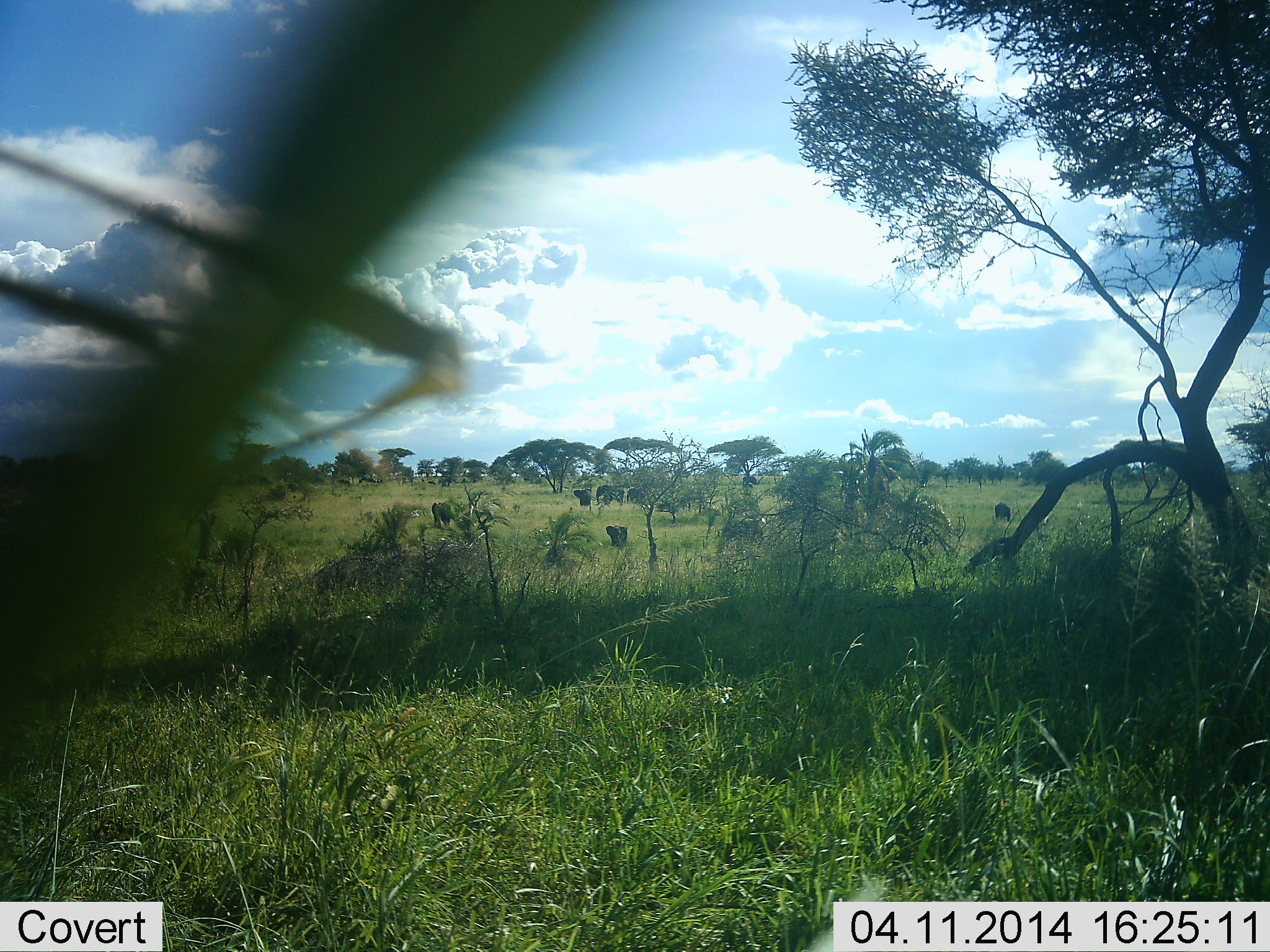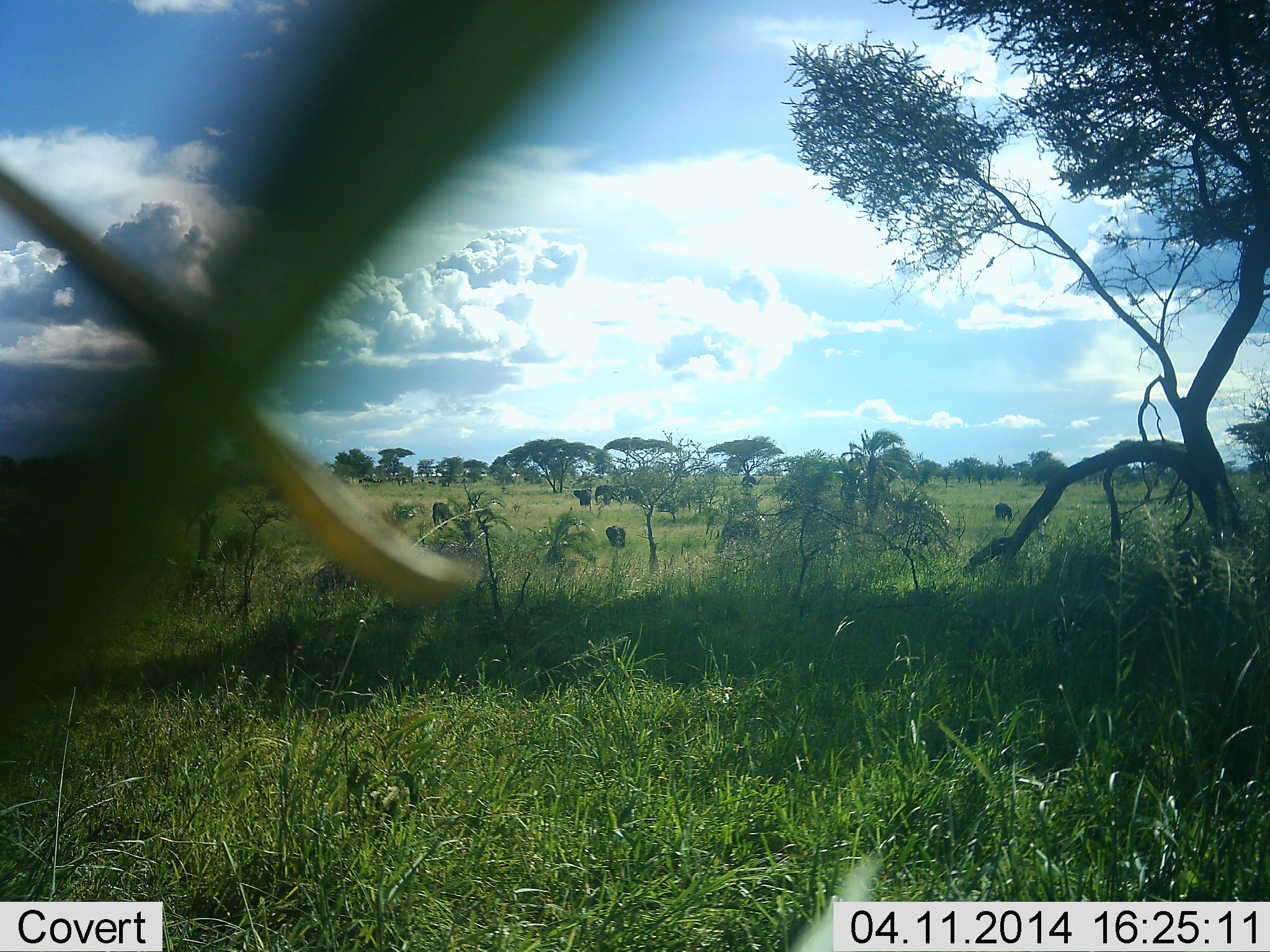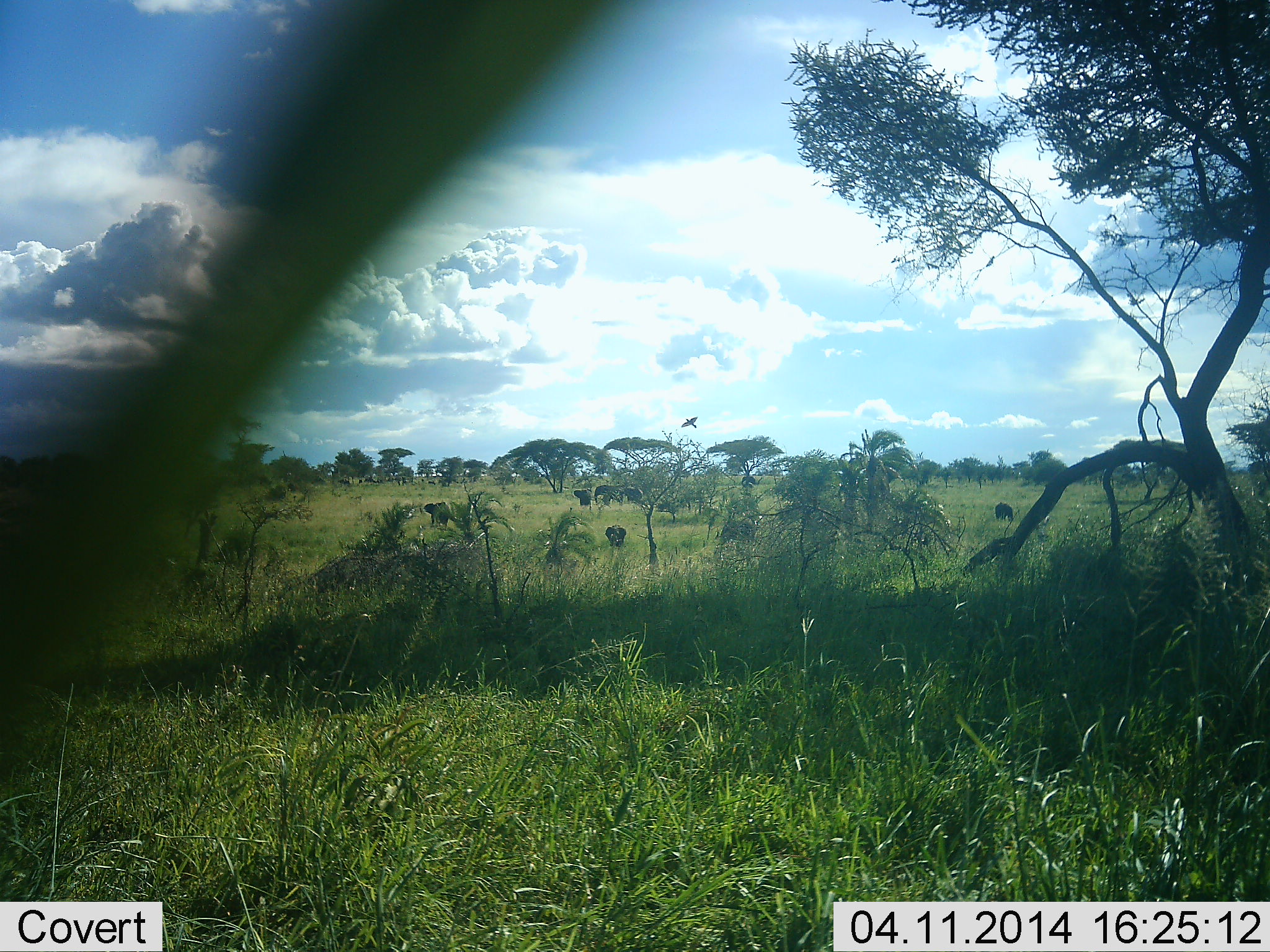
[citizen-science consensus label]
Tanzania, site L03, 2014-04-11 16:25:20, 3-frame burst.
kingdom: Animalia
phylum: Chordata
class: Mammalia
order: Proboscidea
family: Elephantidae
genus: Loxodonta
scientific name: Loxodonta africana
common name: african bush elephant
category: elephant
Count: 7.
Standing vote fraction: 91%.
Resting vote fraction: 0%.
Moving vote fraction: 27%.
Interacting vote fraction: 0%.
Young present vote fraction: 27%.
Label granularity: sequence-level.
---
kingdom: Animalia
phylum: Chordata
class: Aves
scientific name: Aves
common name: bird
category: otherbird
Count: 1.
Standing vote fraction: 0%.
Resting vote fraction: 0%.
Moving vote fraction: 100%.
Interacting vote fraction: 0%.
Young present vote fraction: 0%.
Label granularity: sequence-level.